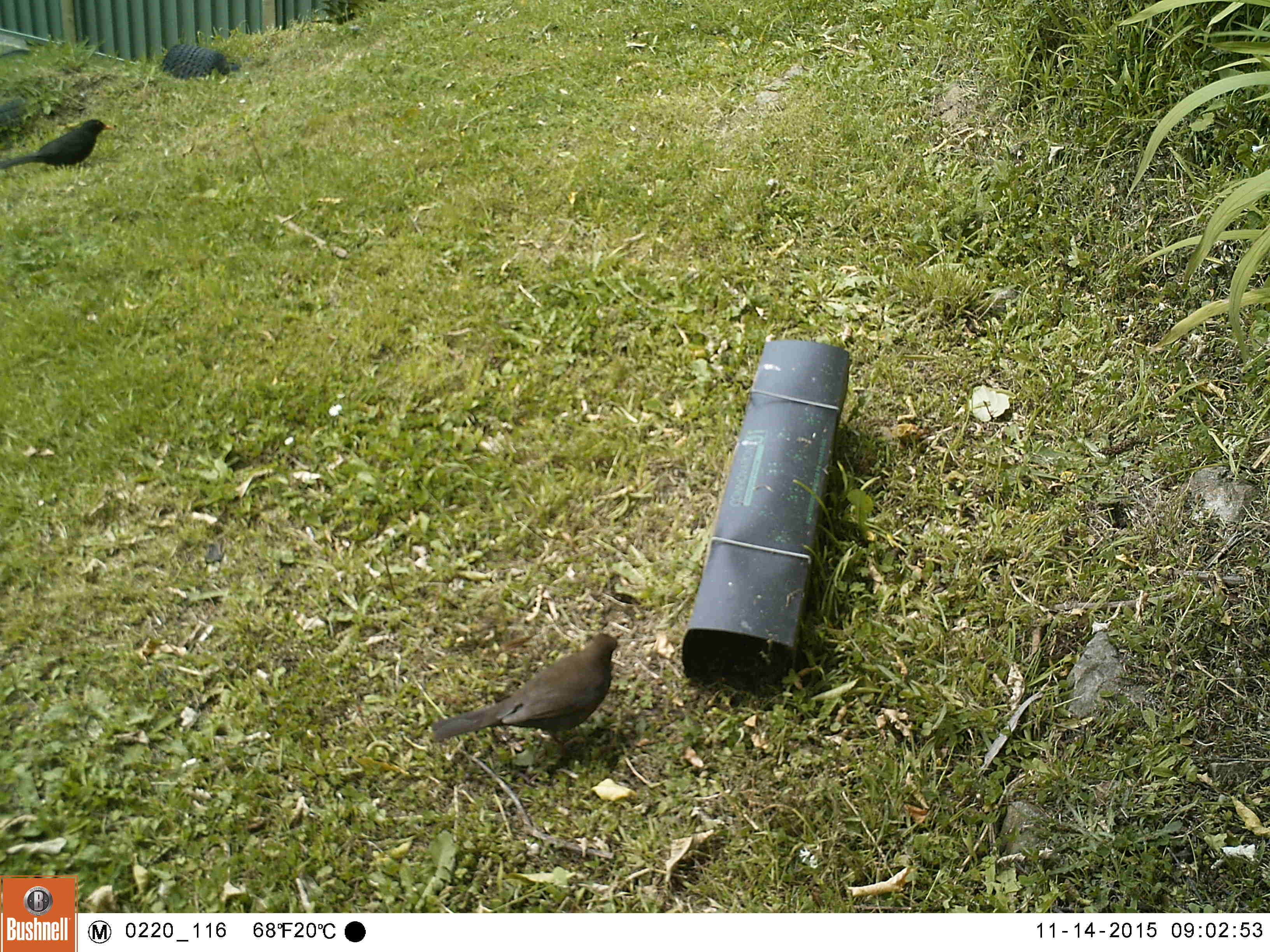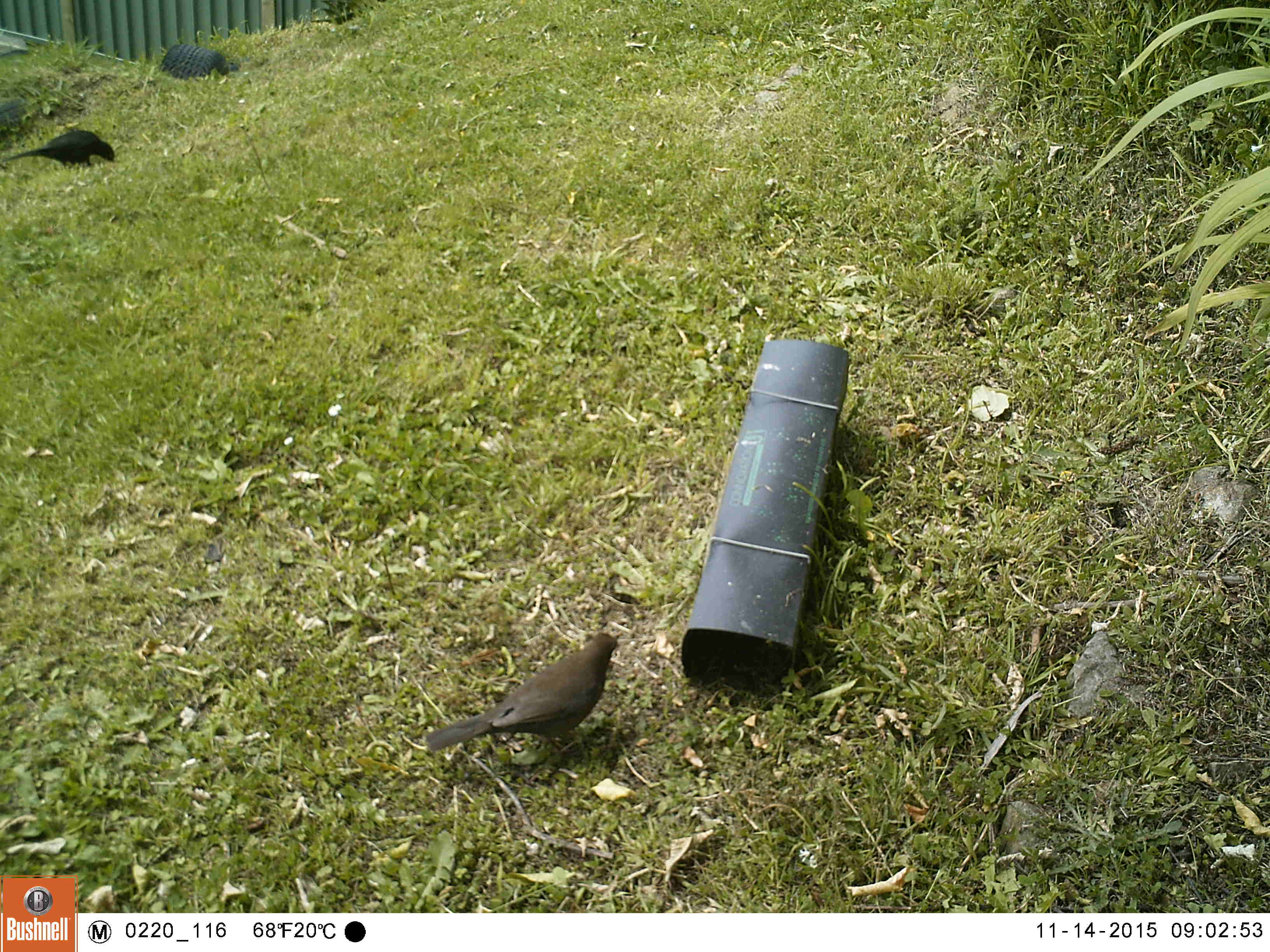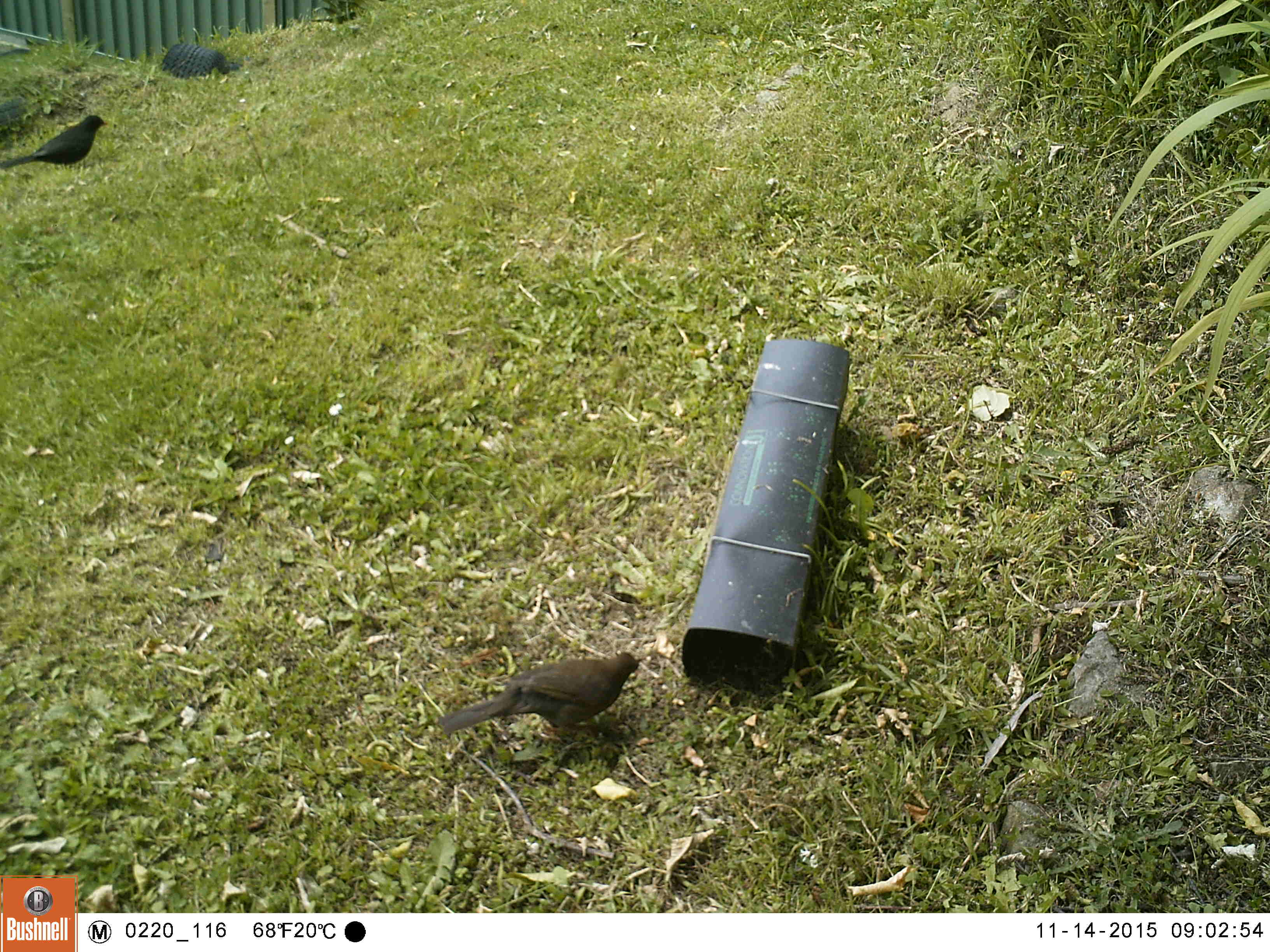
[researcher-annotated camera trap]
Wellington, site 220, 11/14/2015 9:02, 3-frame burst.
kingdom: Animalia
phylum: Chordata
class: Aves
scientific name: Aves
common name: bird